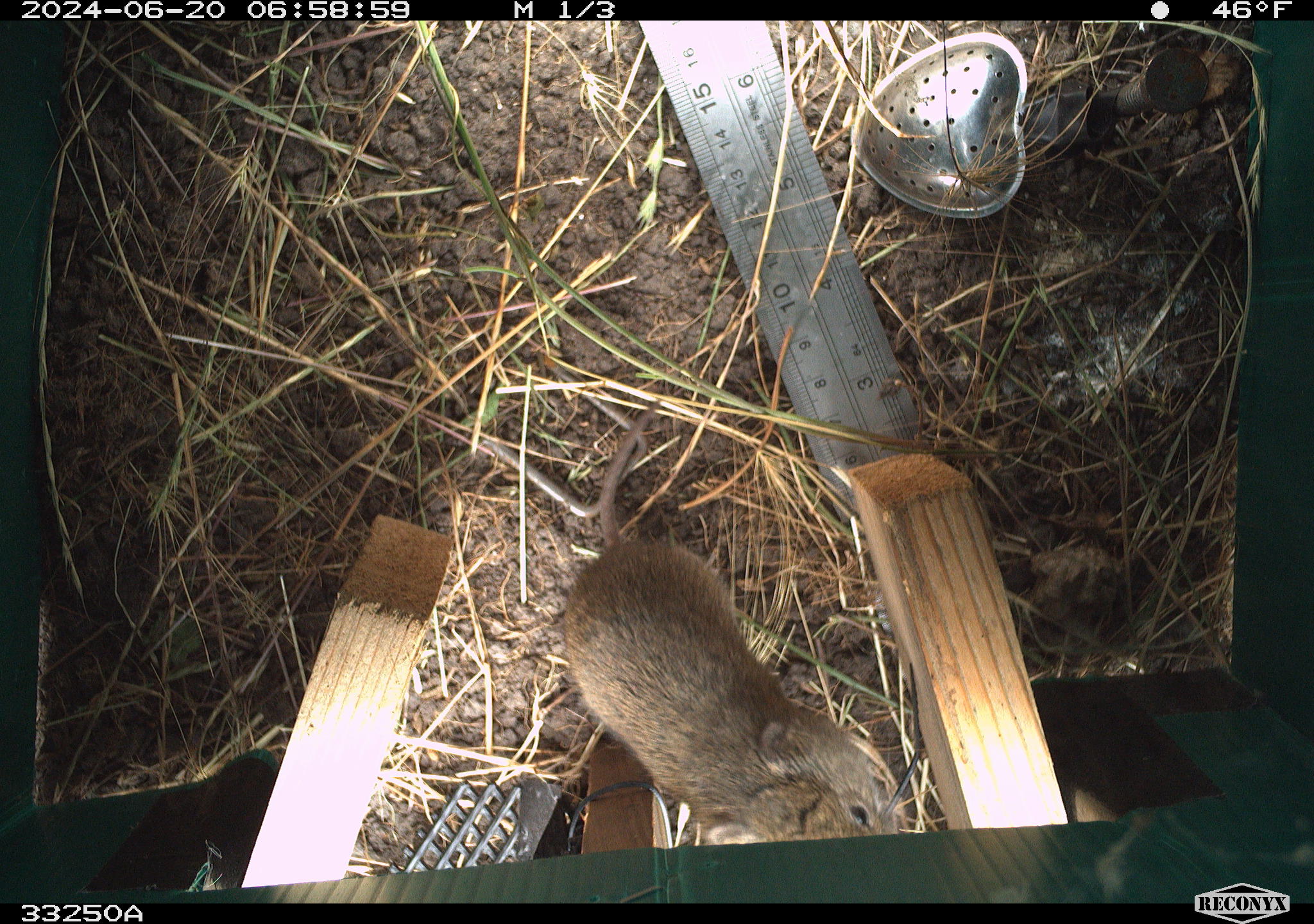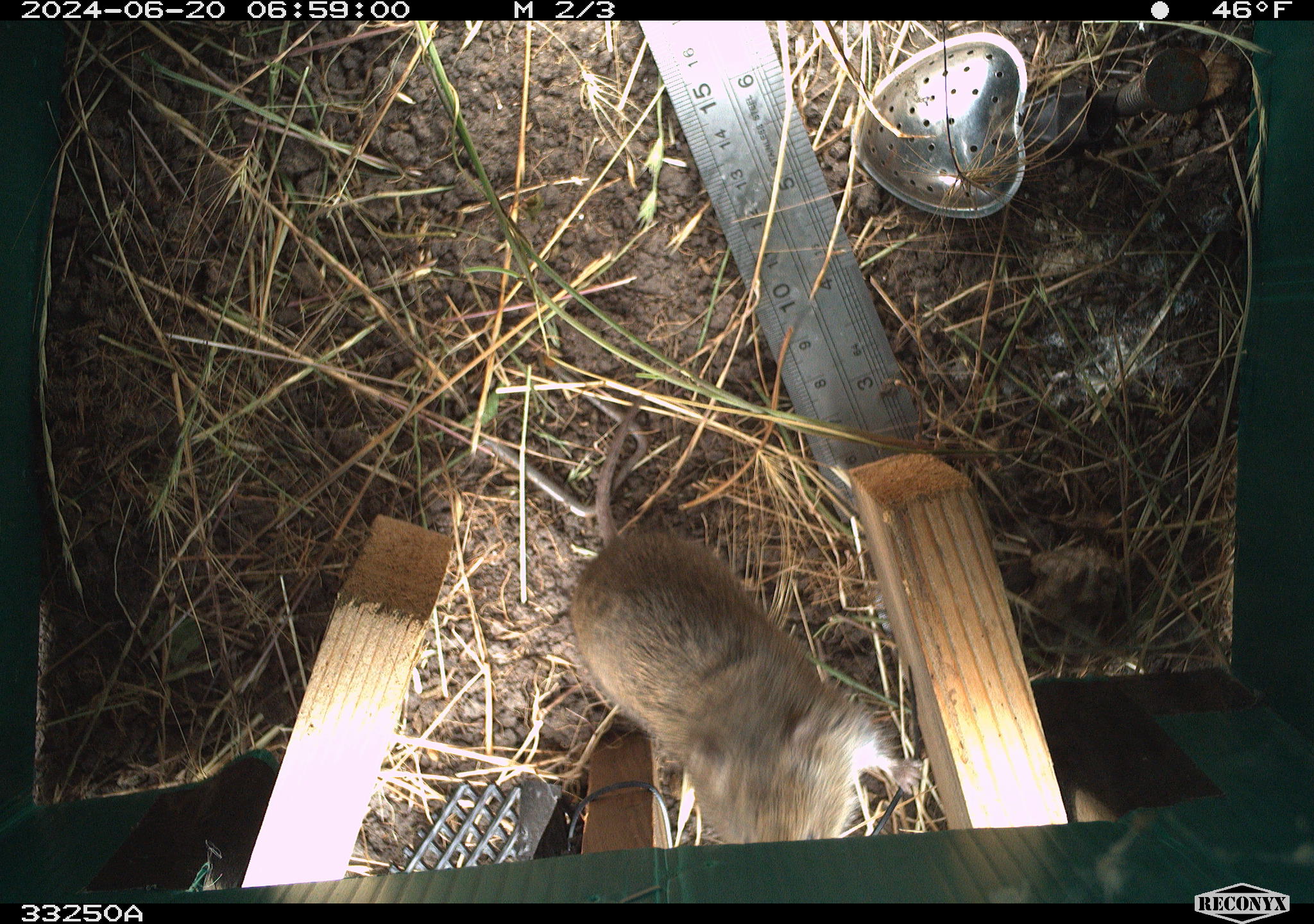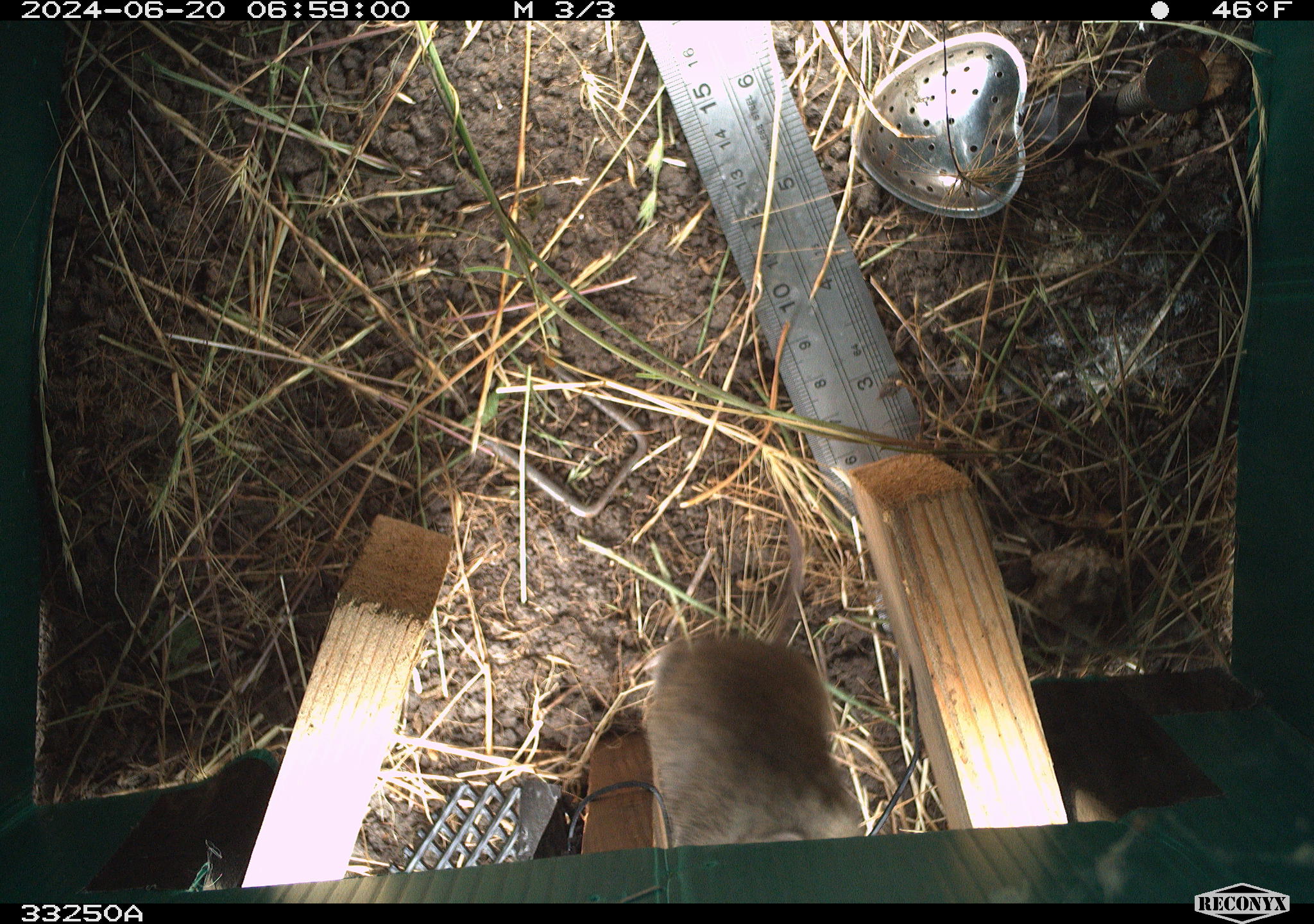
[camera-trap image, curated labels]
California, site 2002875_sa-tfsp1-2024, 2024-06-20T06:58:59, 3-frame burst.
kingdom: Animalia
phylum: Chordata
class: Mammalia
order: Rodentia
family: Cricetidae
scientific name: Arvicolinae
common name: voles, lemmings, and muskrats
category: arvicolinae subfamily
Arvicolinae subfamily (voles, lemmings, and muskrats) (Arvicolinae).